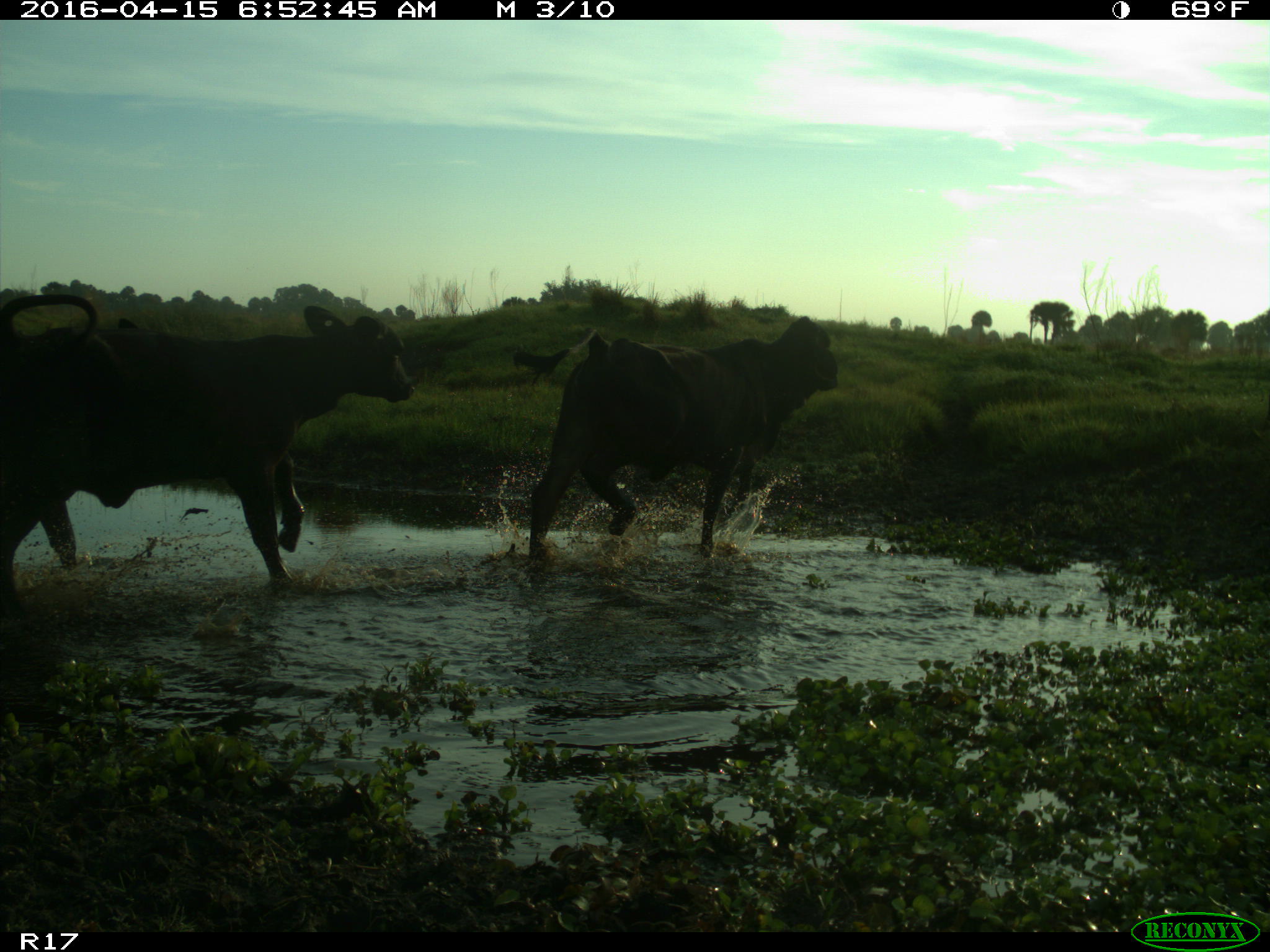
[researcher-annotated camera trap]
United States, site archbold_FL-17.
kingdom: Animalia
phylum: Chordata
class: Mammalia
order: Artiodactyla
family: Bovidae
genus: Bos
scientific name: Bos taurus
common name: domestic cow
Bos taurus (domestic cow).